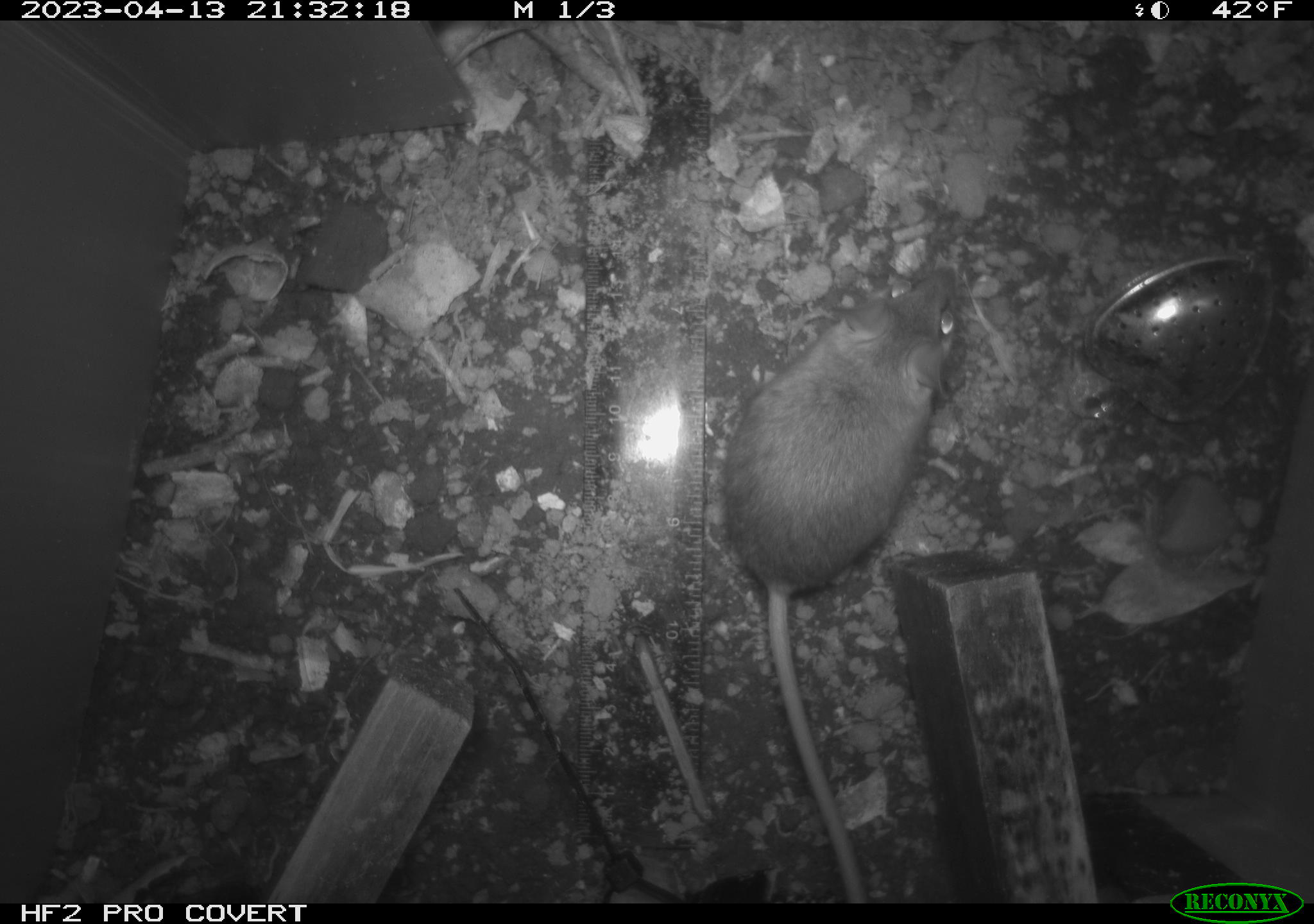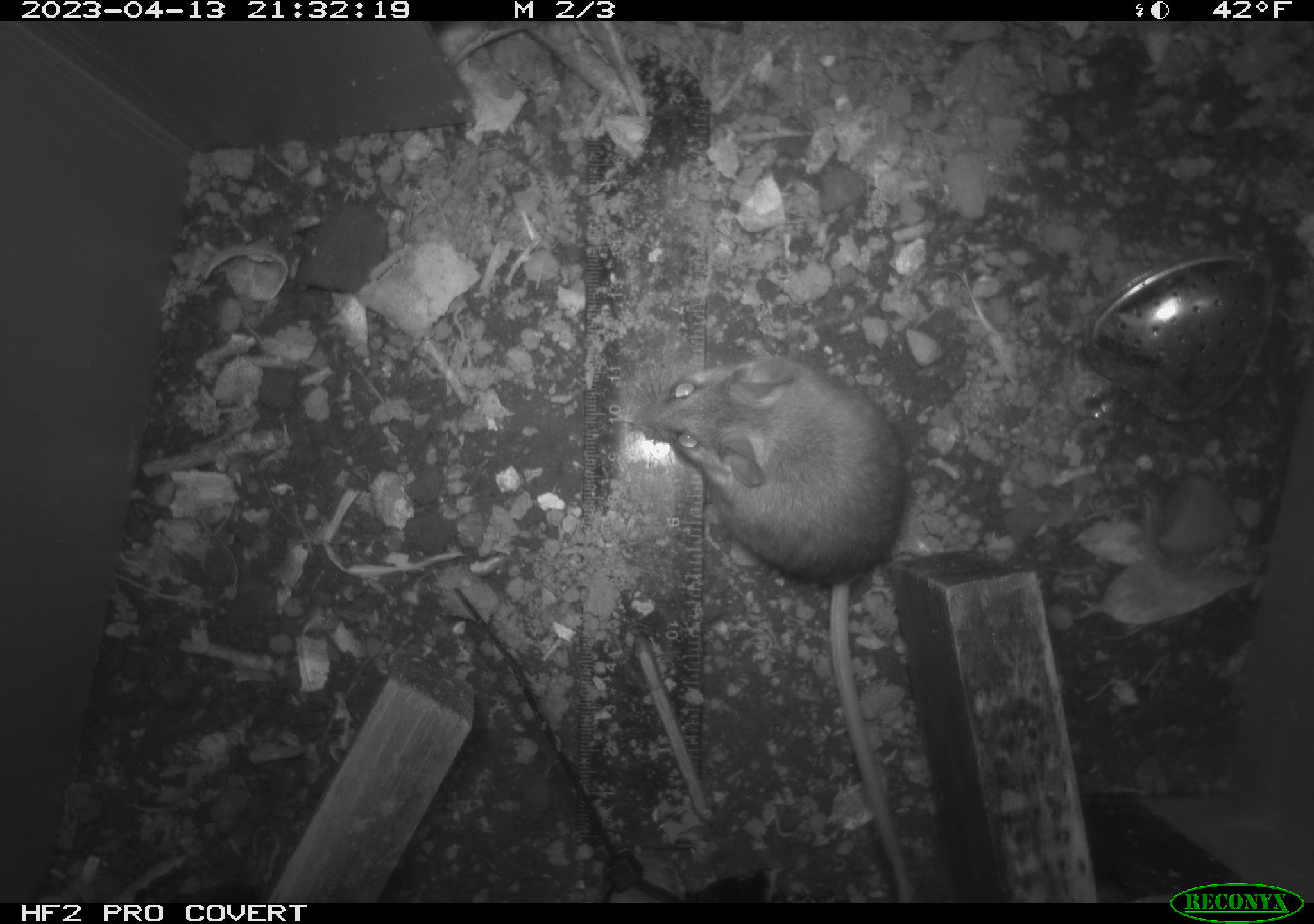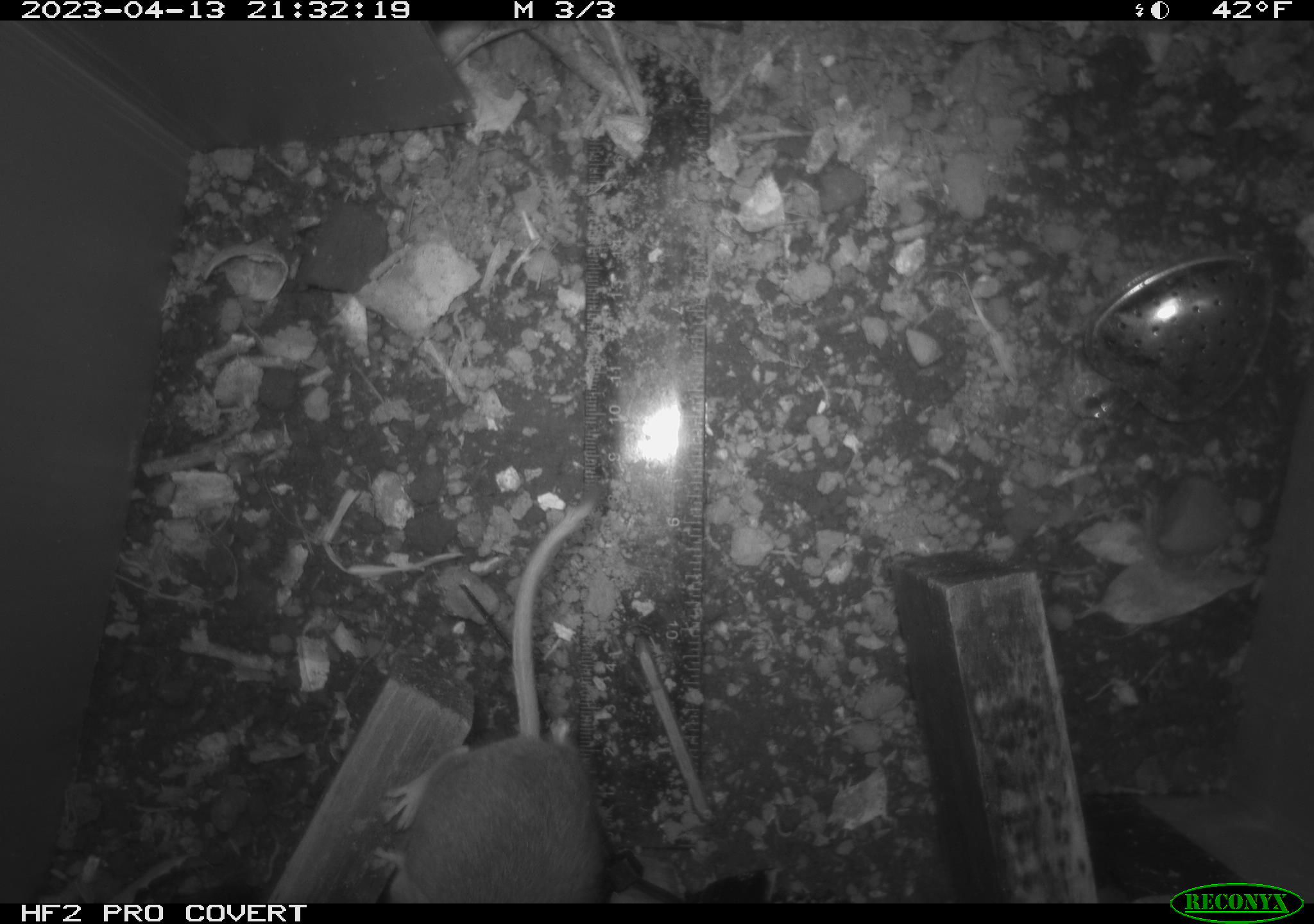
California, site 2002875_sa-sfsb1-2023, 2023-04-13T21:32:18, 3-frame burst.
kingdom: Animalia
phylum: Chordata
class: Mammalia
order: Rodentia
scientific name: Rodentia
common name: mouse species